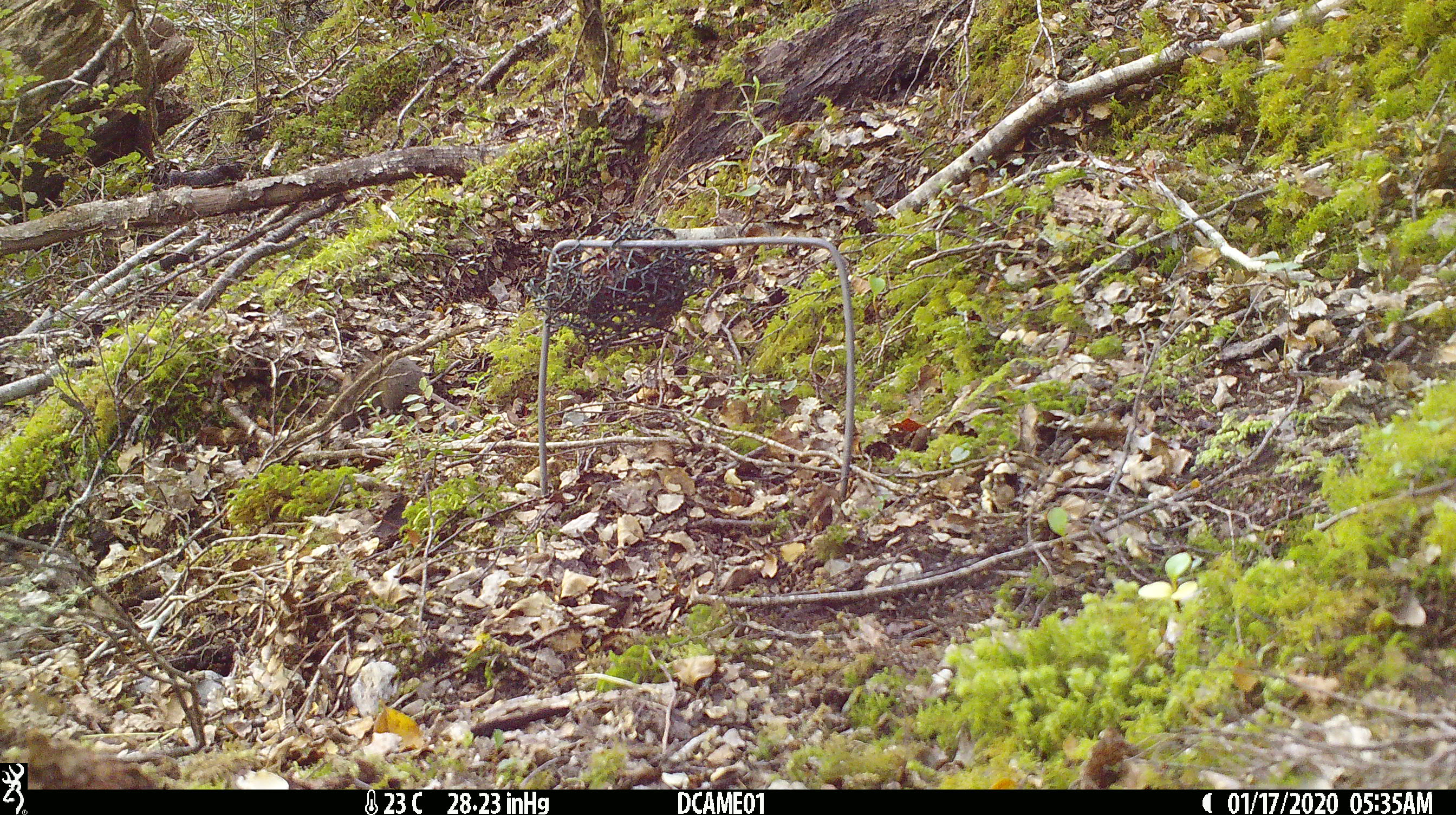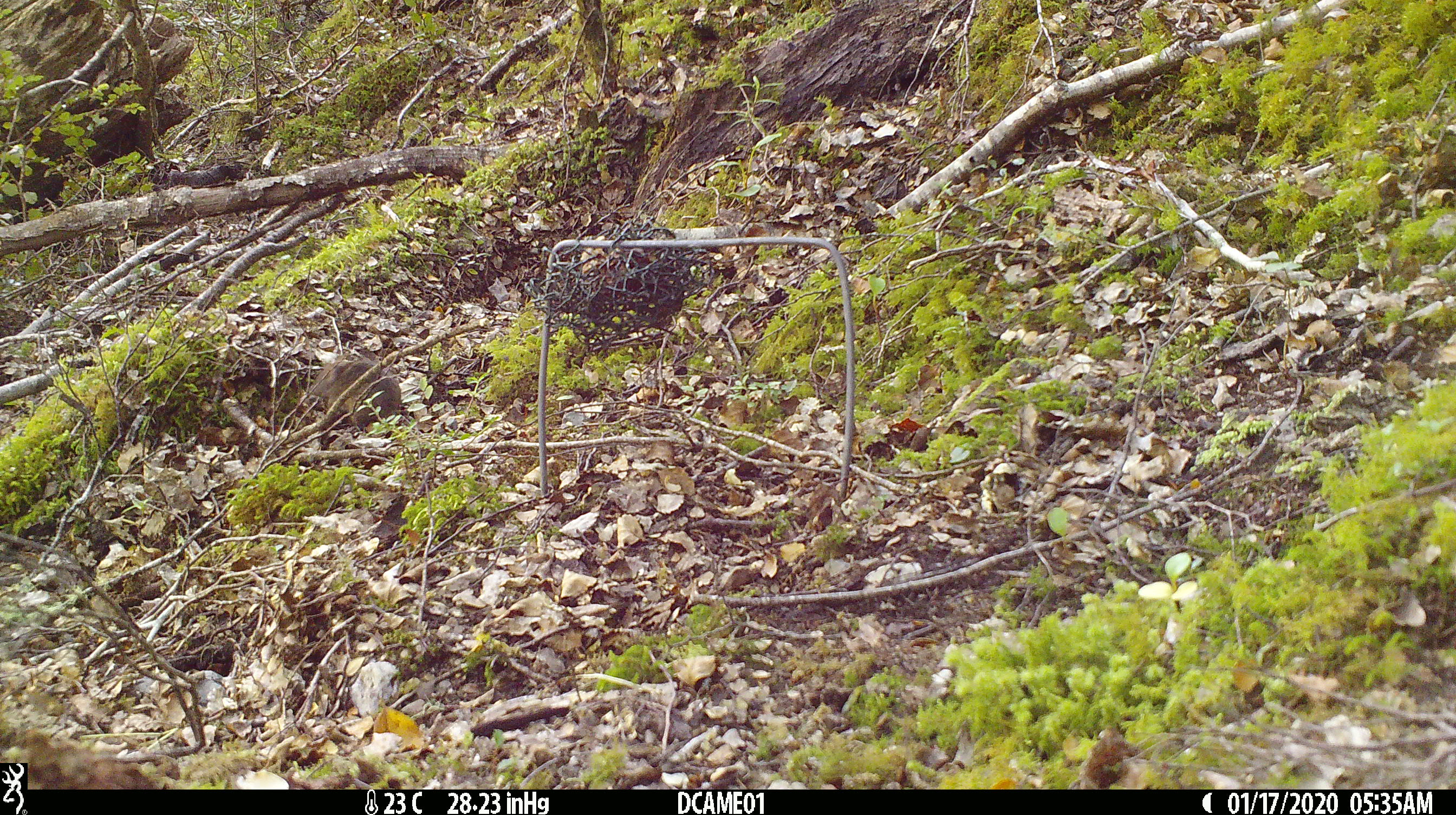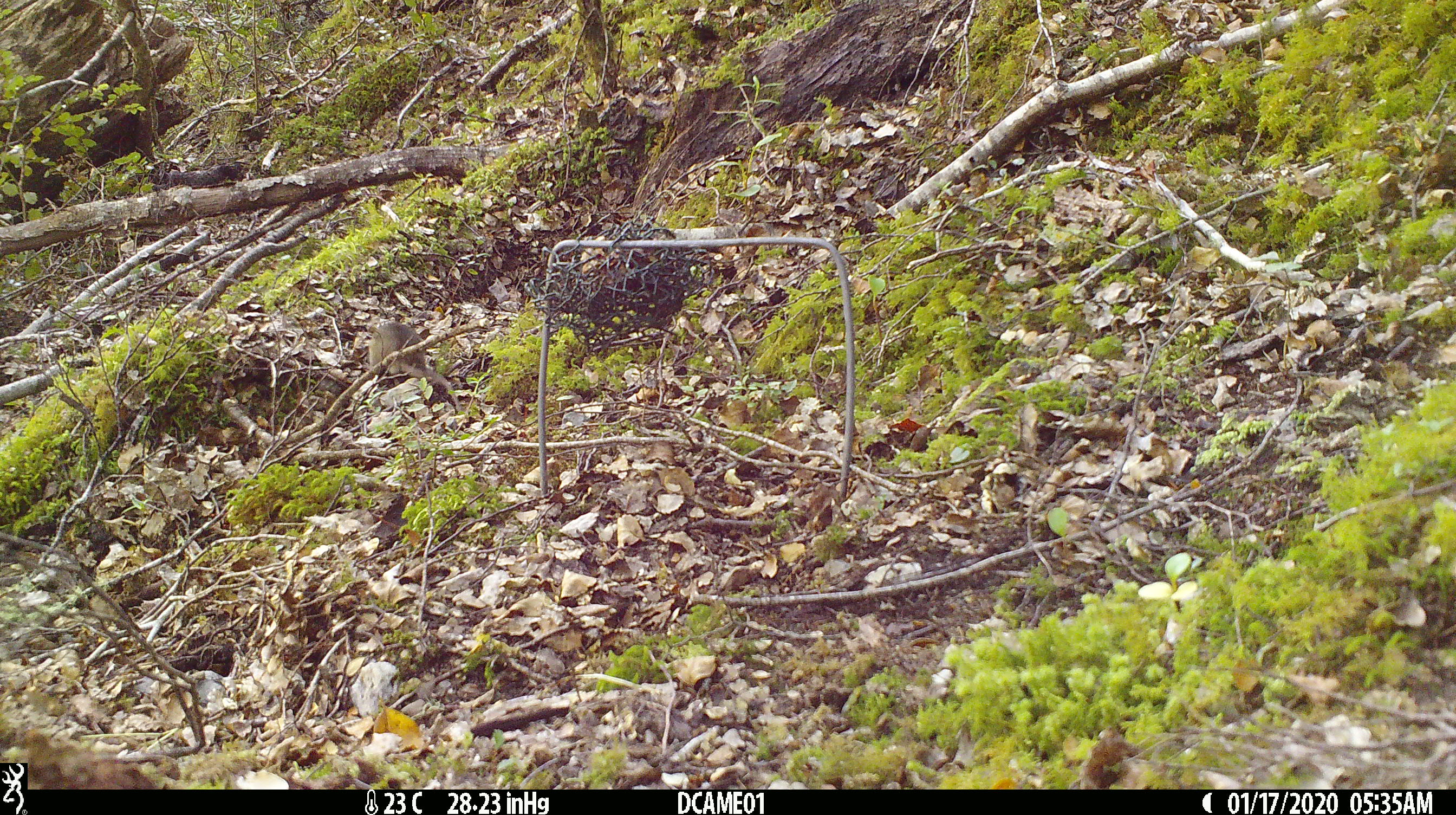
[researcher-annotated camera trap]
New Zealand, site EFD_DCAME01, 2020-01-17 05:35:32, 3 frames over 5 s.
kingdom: Animalia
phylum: Chordata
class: Mammalia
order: Rodentia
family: Muridae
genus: Mus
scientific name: Mus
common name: mouse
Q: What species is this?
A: Mouse (Mus).